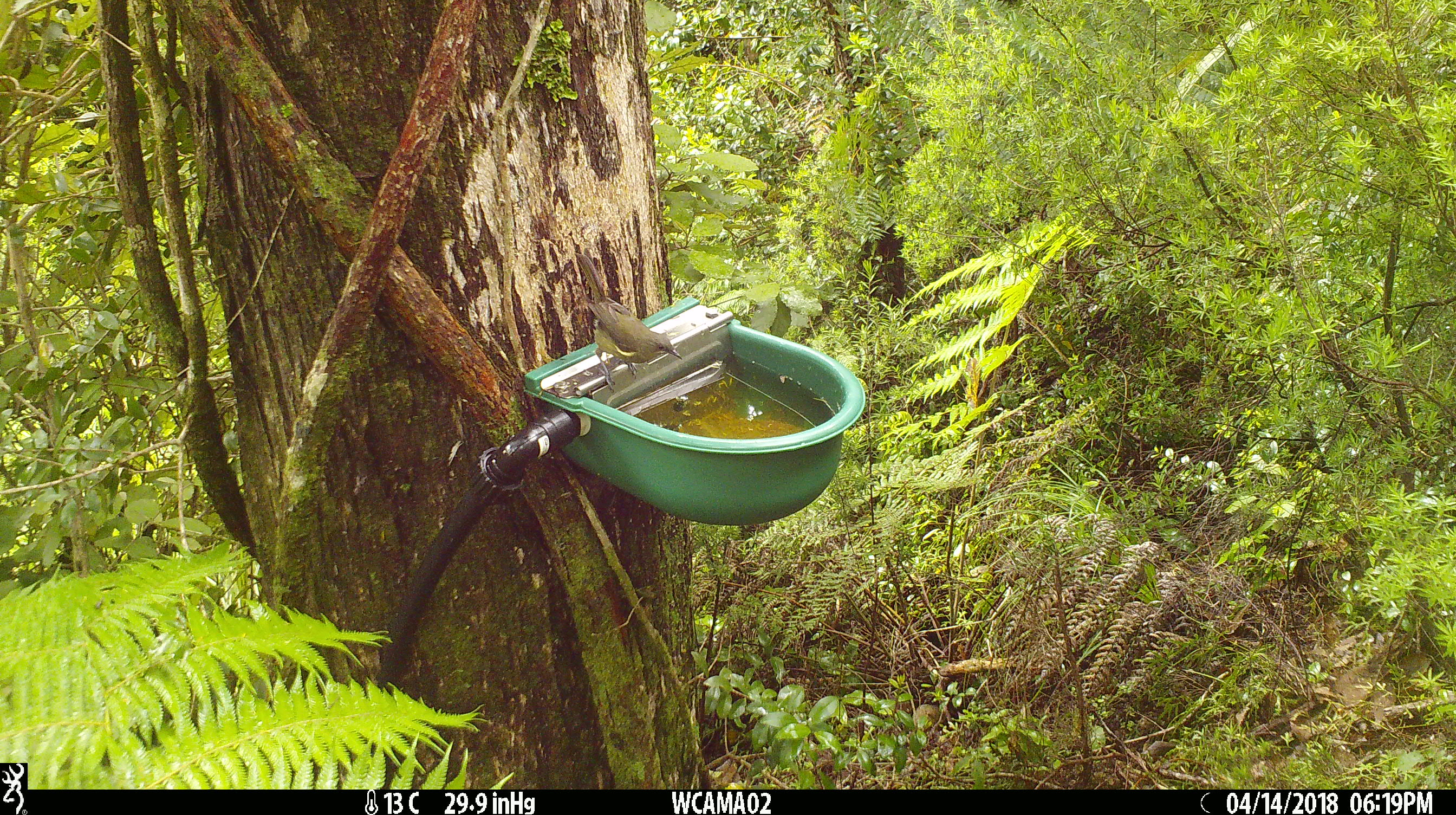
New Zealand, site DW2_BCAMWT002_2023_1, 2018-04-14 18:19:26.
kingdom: Animalia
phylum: Chordata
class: Aves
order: Passeriformes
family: Meliphagidae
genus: Anthornis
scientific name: Anthornis melanura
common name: new zealand bellbird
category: bellbird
Bellbird (new zealand bellbird) (Anthornis melanura).